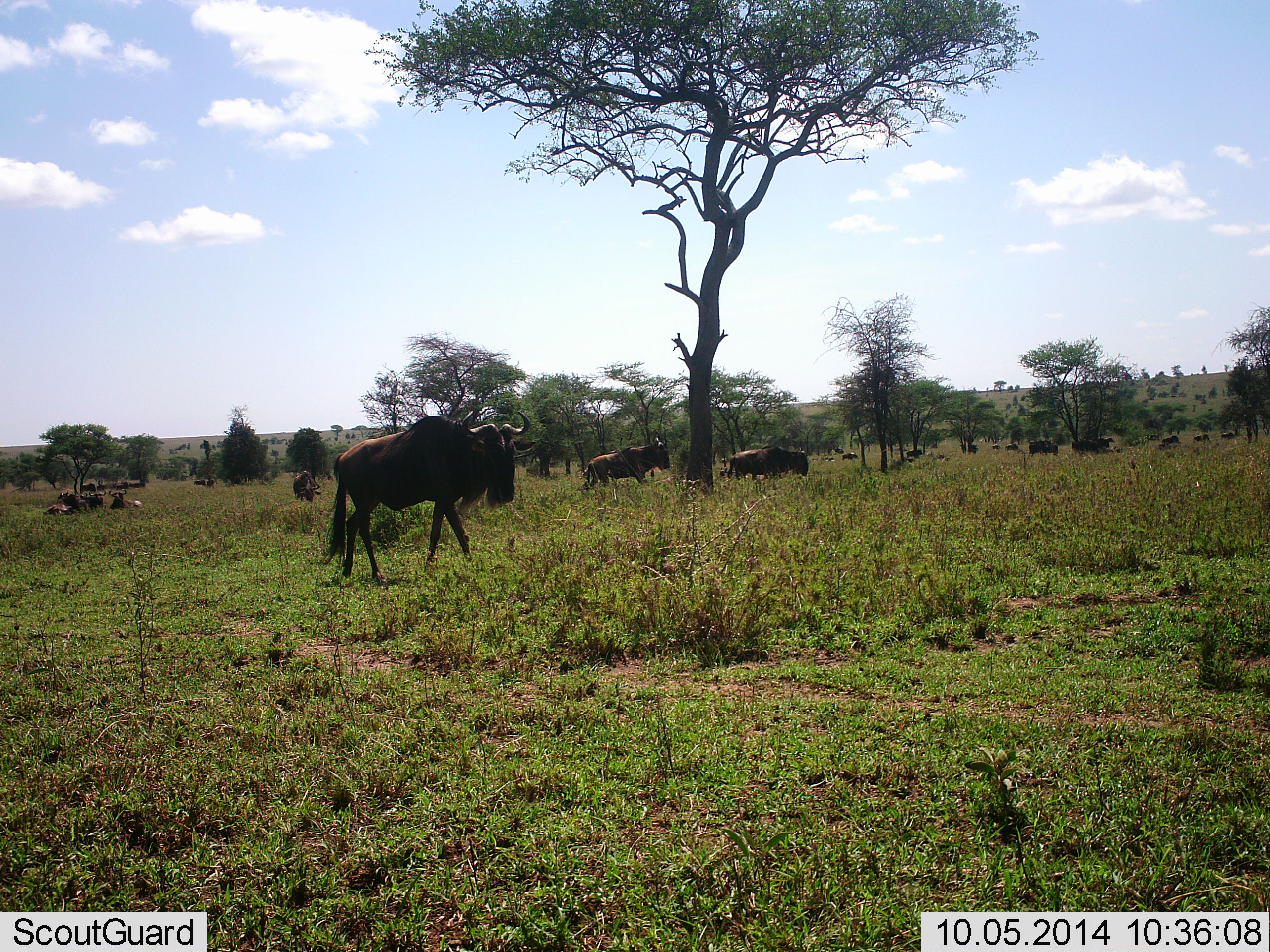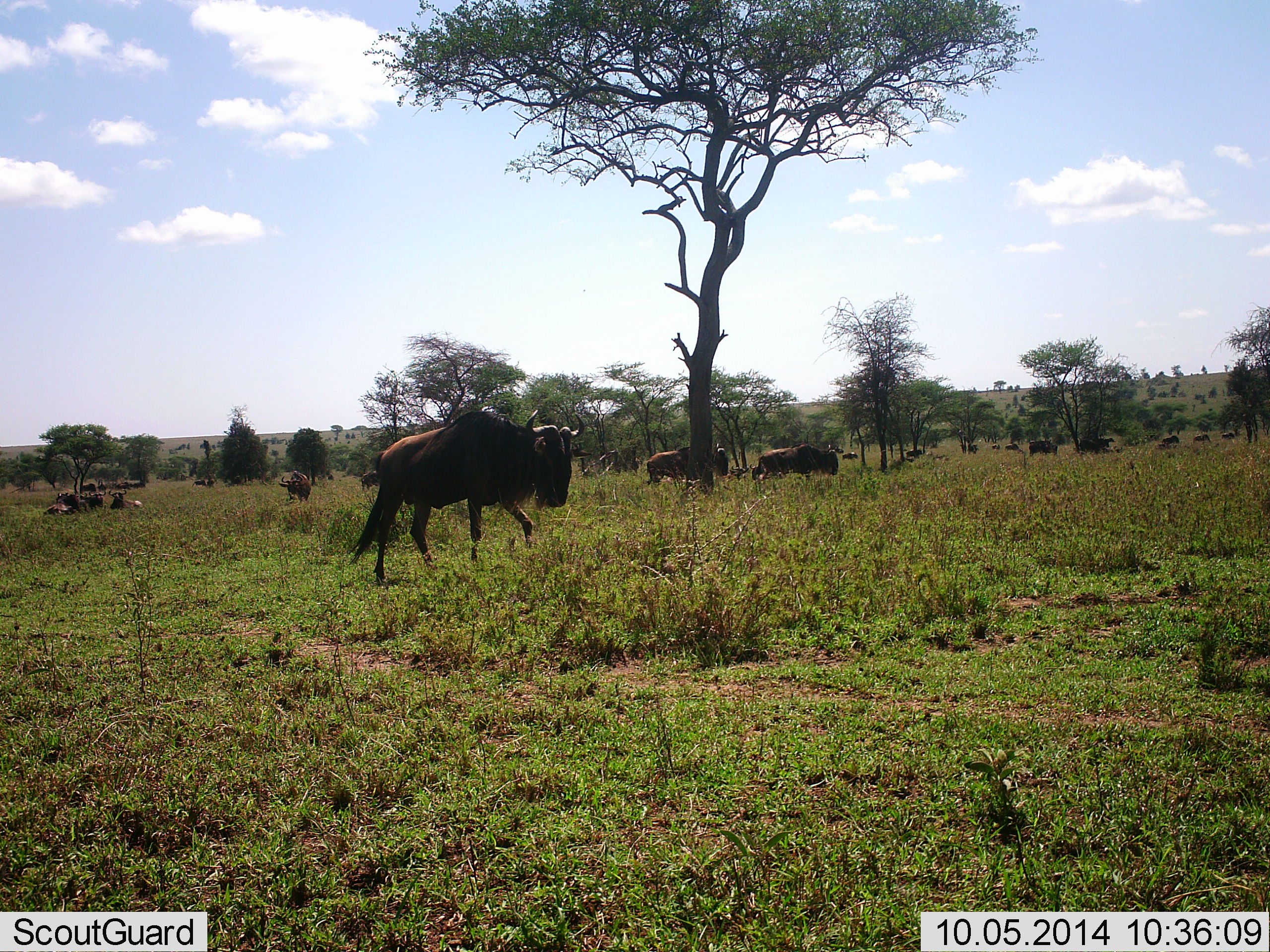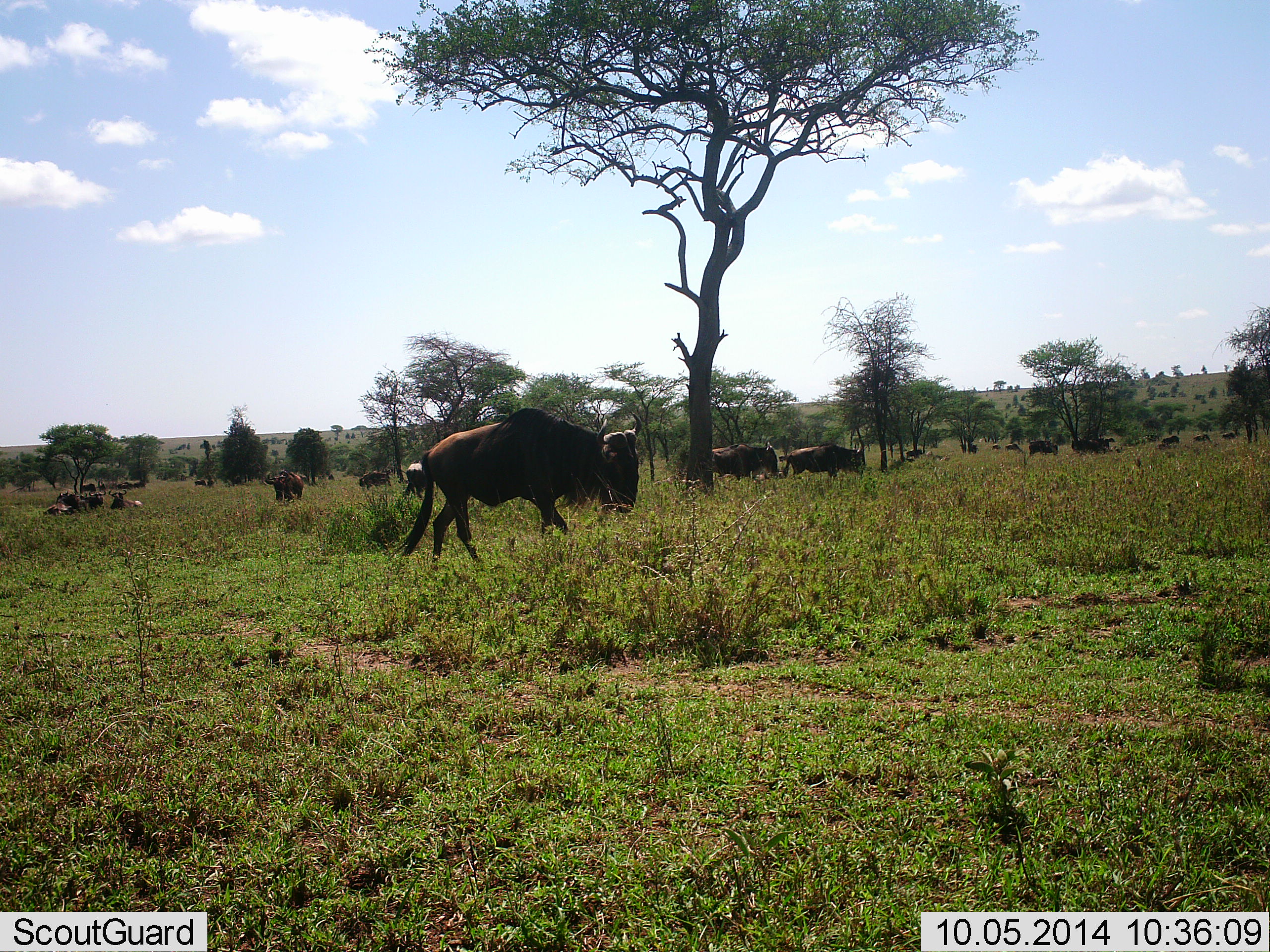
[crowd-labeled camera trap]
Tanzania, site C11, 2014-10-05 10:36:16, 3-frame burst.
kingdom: Animalia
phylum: Chordata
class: Mammalia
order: Artiodactyla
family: Bovidae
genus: Connochaetes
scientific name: Connochaetes taurinus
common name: blue wildebeest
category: wildebeest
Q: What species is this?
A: Wildebeest (blue wildebeest) (Connochaetes taurinus).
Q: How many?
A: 11-50.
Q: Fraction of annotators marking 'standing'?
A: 20%.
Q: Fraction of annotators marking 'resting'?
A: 50%.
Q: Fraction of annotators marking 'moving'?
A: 100%.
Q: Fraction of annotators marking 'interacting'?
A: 0%.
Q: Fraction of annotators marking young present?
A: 0%.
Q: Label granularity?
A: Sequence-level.